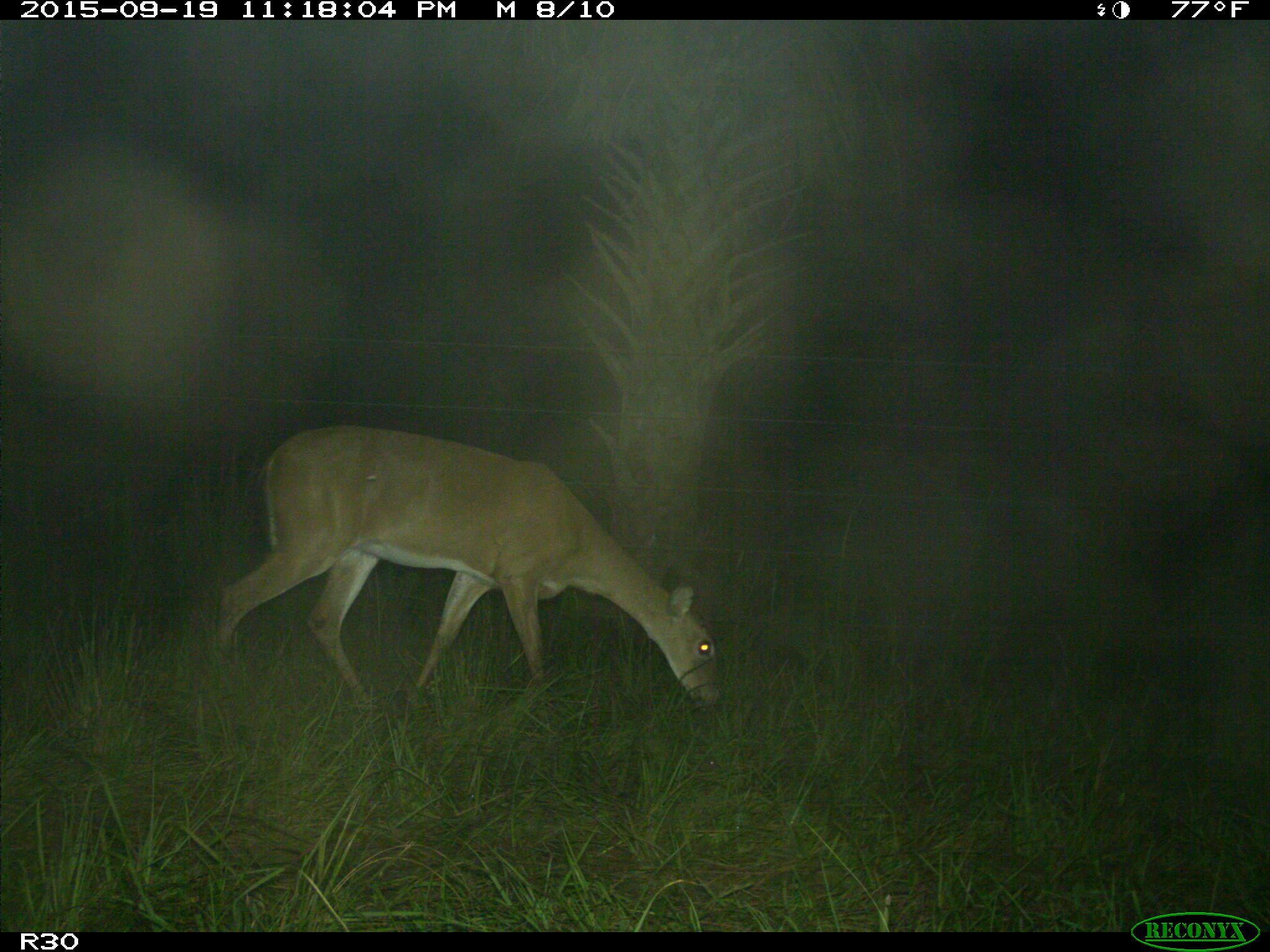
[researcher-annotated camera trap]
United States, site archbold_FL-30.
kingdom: Animalia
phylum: Chordata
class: Mammalia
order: Artiodactyla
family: Cervidae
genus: Odocoileus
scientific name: Odocoileus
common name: deer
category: unidentified deer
Unidentified deer (deer) (Odocoileus).